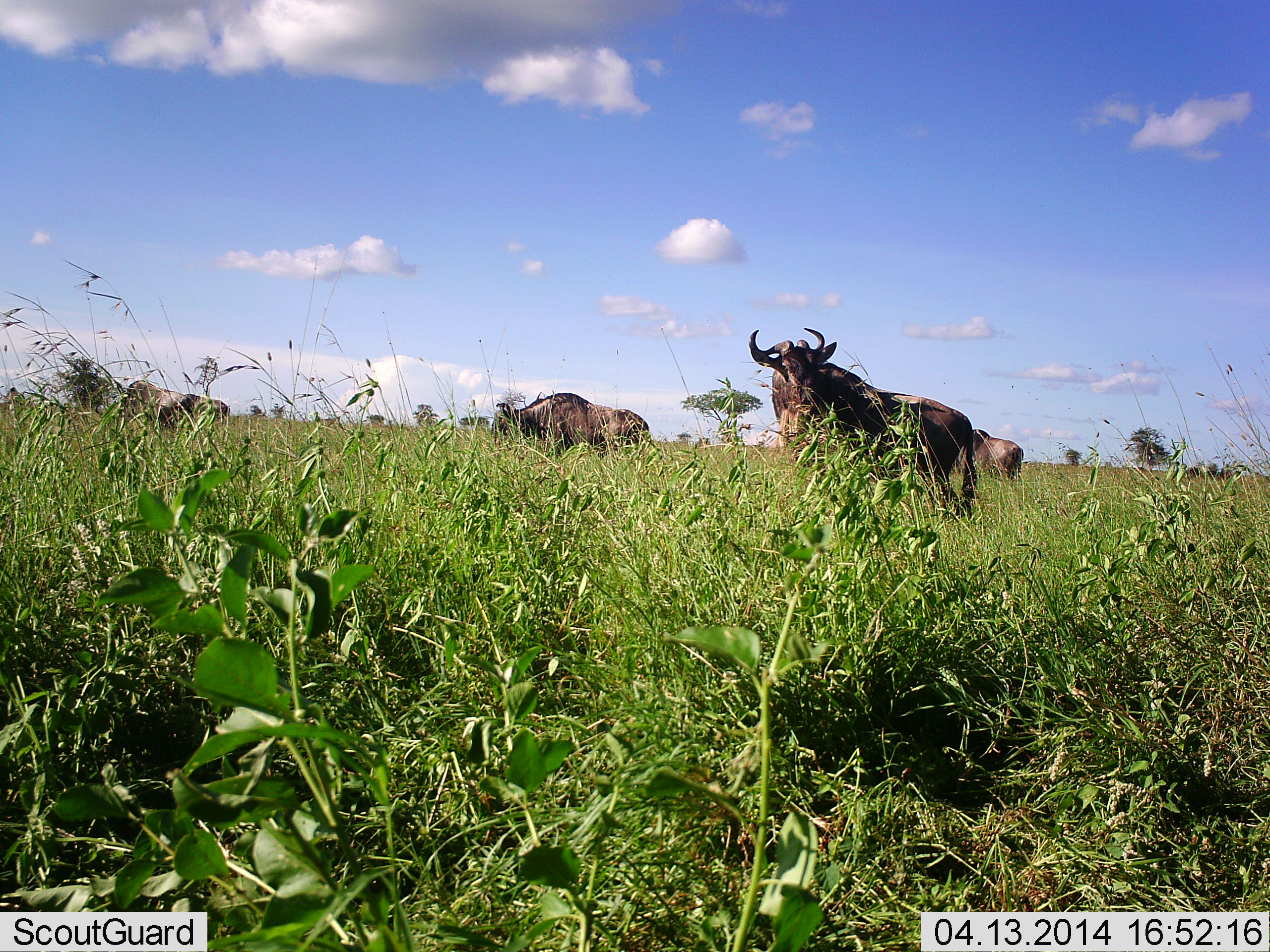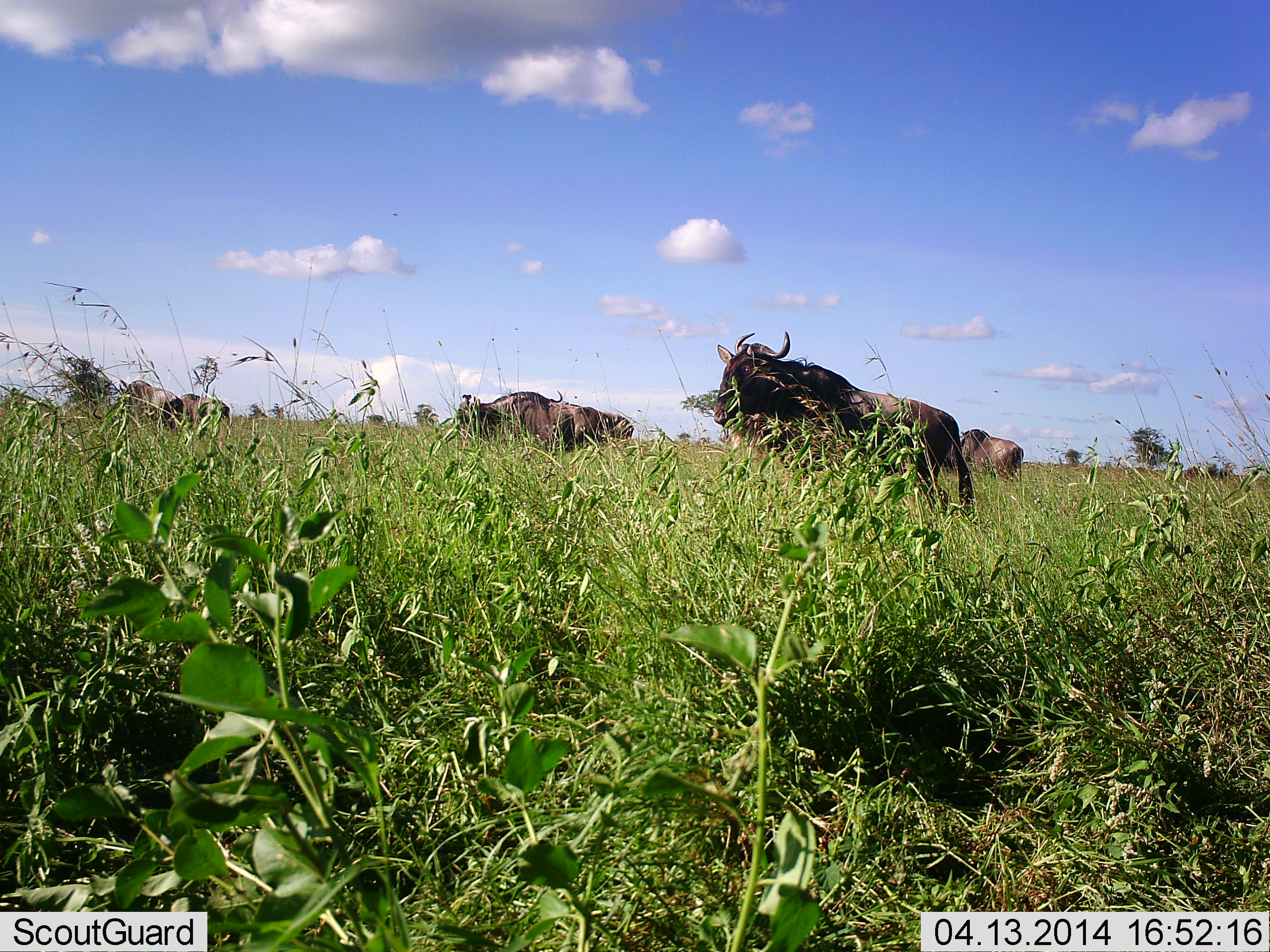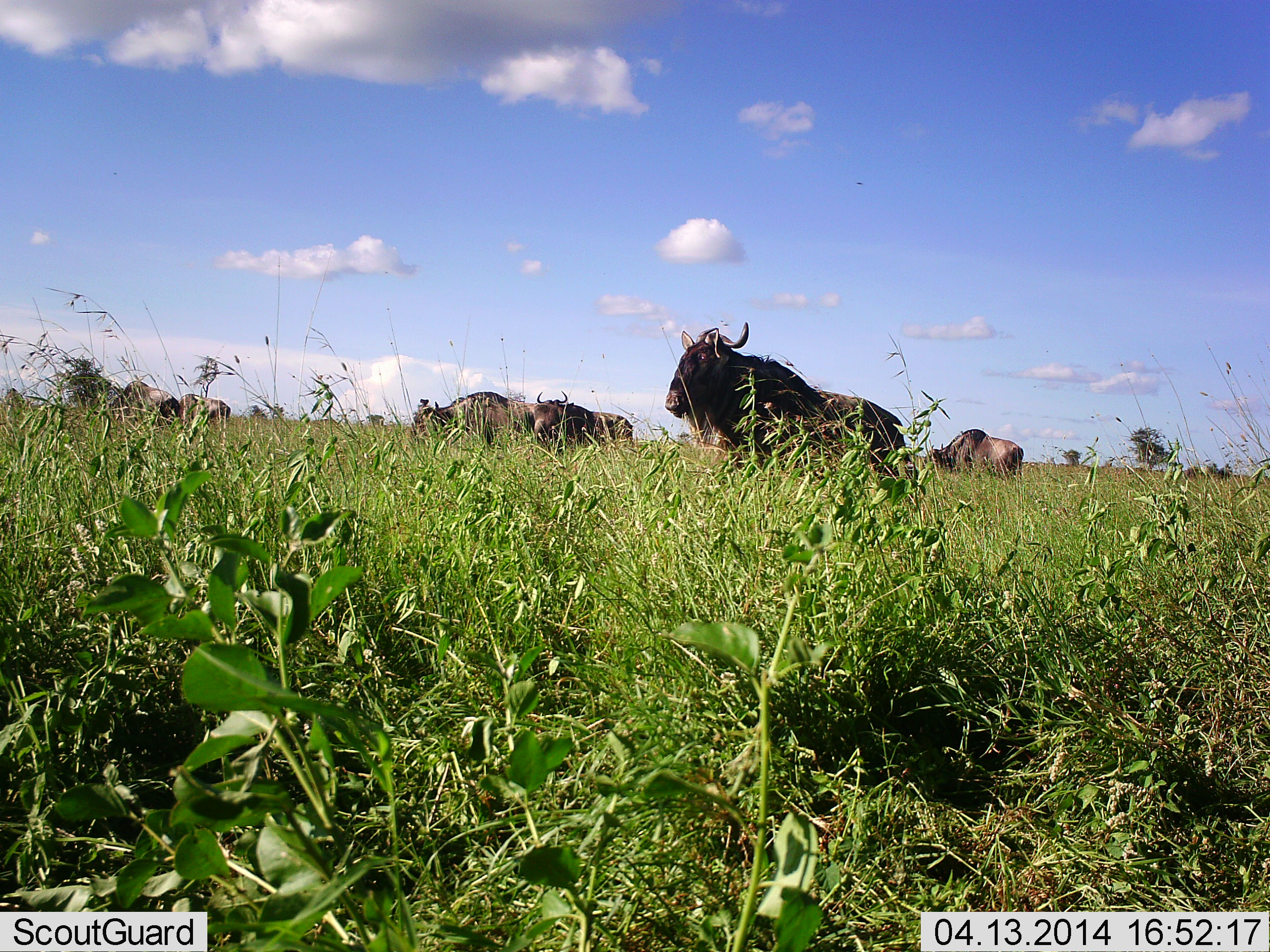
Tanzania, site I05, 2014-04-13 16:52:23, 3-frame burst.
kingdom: Animalia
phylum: Chordata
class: Mammalia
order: Artiodactyla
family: Bovidae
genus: Connochaetes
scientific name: Connochaetes taurinus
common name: blue wildebeest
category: wildebeest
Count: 6.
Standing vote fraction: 70%.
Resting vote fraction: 0%.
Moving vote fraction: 80%.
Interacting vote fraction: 0%.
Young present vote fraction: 0%.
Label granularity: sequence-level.